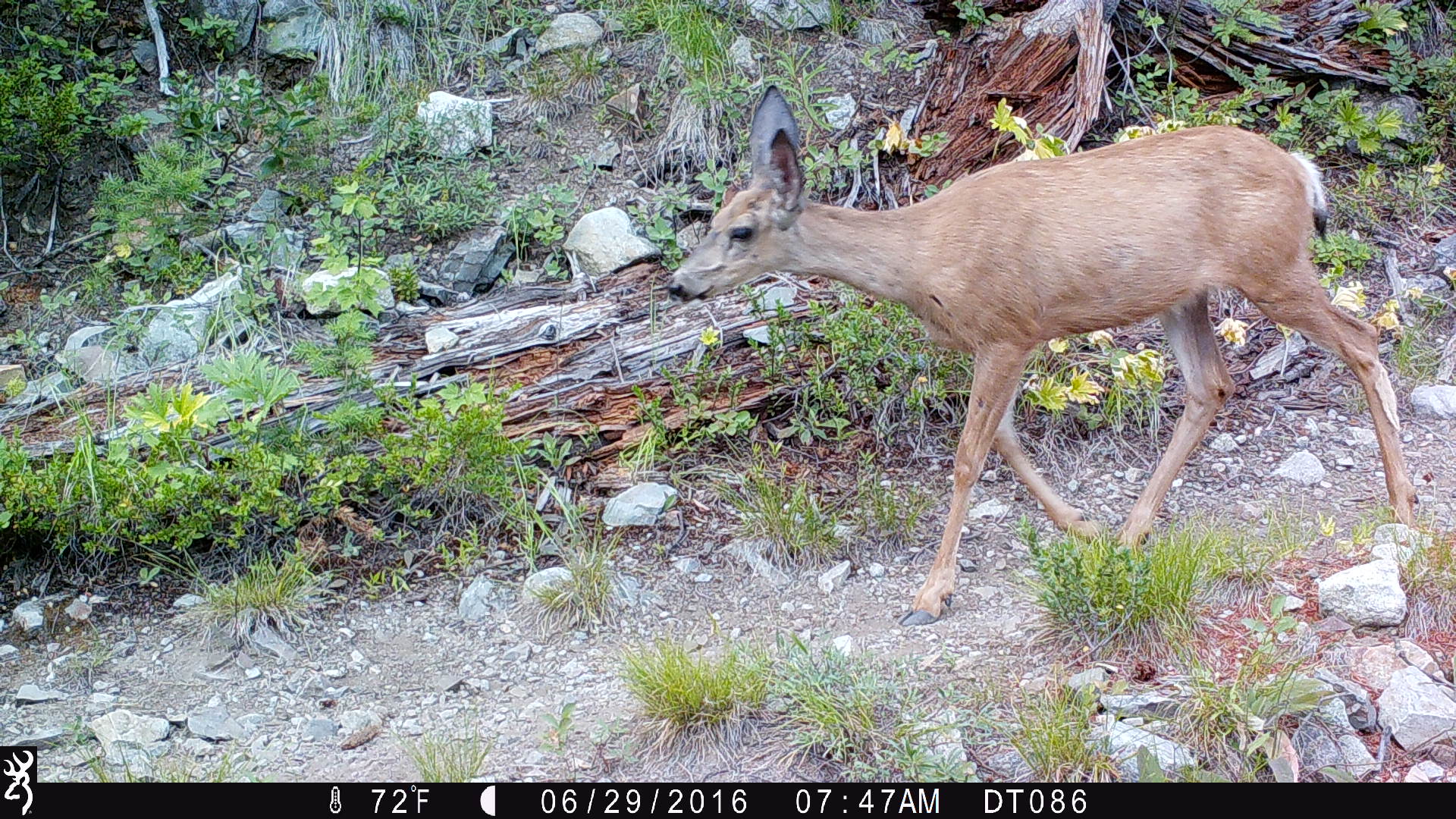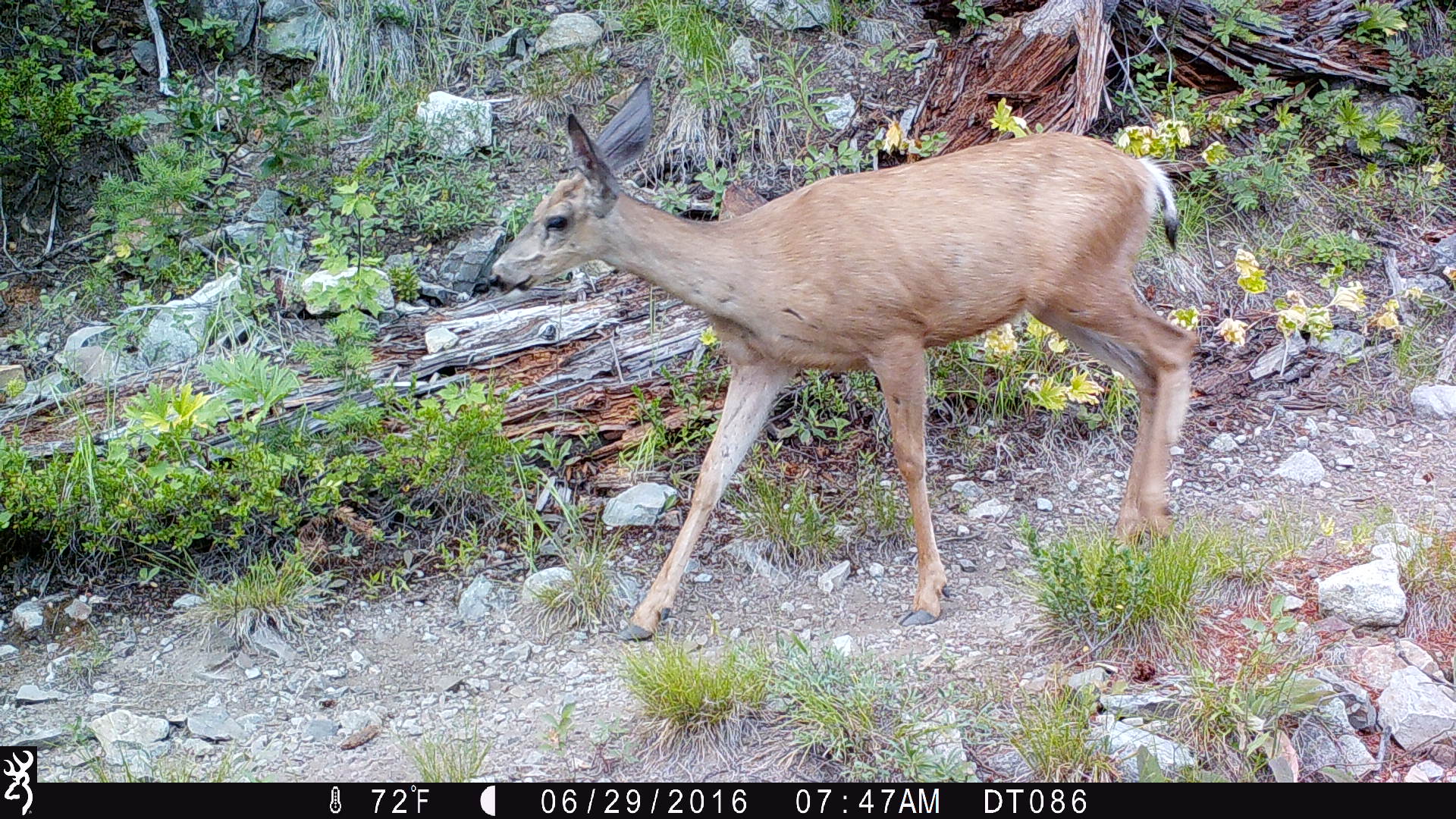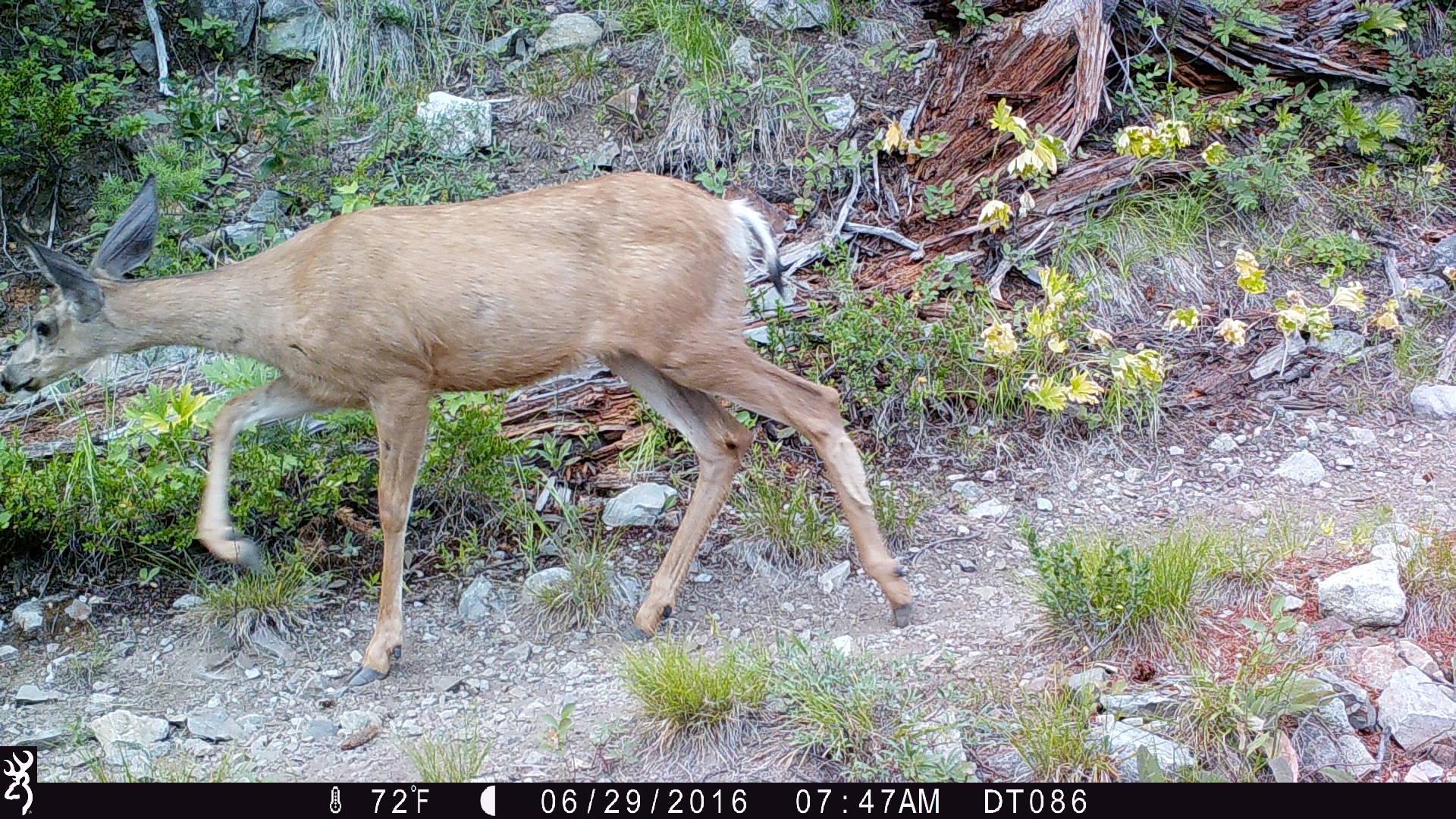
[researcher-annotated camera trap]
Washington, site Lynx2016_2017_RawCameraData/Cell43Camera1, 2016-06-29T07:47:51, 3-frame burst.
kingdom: Animalia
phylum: Chordata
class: Mammalia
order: Artiodactyla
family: Cervidae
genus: Odocoileus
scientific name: Odocoileus hemionus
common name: mule deer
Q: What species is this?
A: Odocoileus hemionus (mule deer).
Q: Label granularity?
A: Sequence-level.